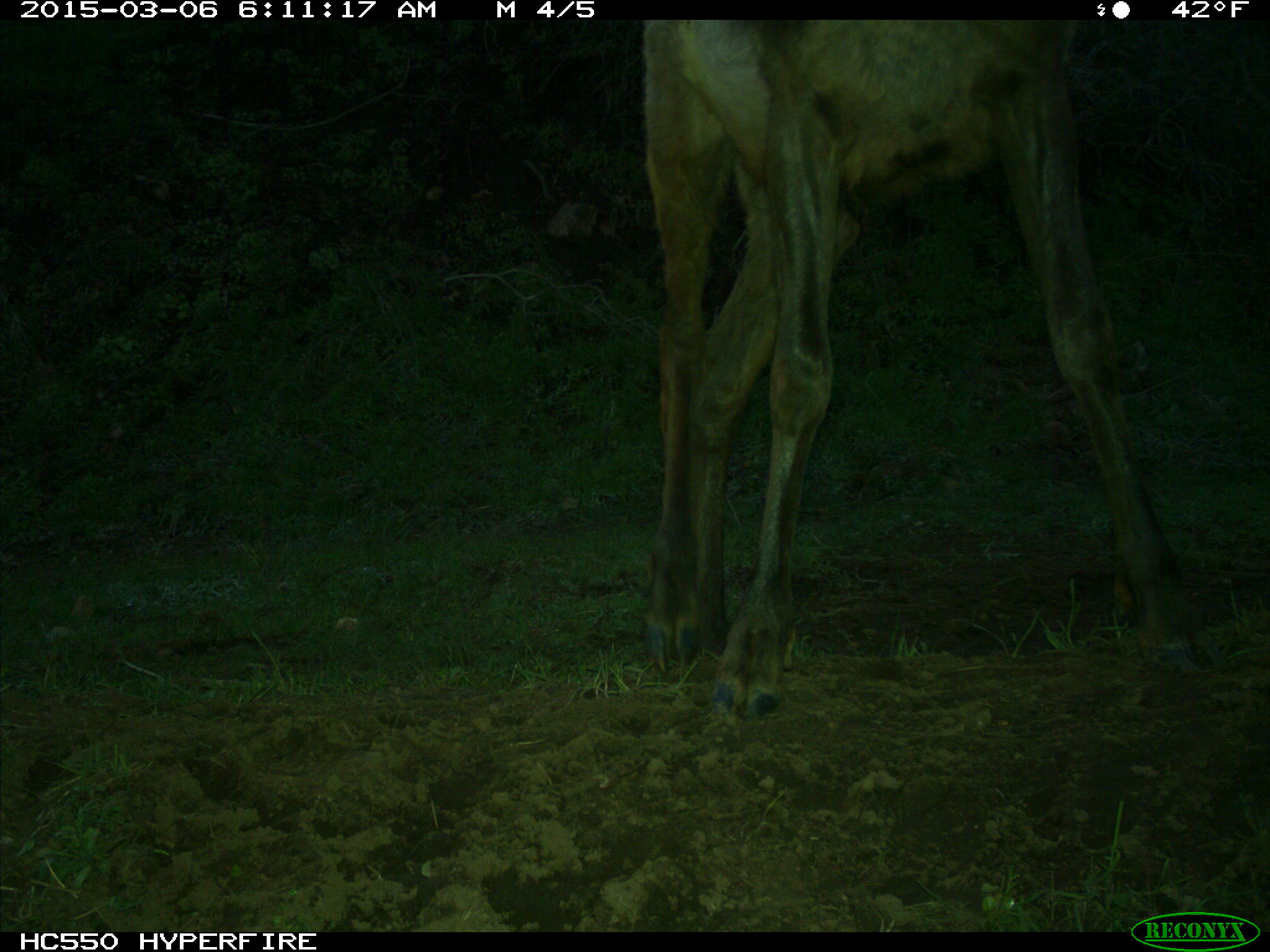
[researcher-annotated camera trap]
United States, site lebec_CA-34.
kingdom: Animalia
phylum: Chordata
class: Mammalia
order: Artiodactyla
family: Cervidae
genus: Cervus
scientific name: Cervus canadensis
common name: elk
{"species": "Cervus canadensis (elk)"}